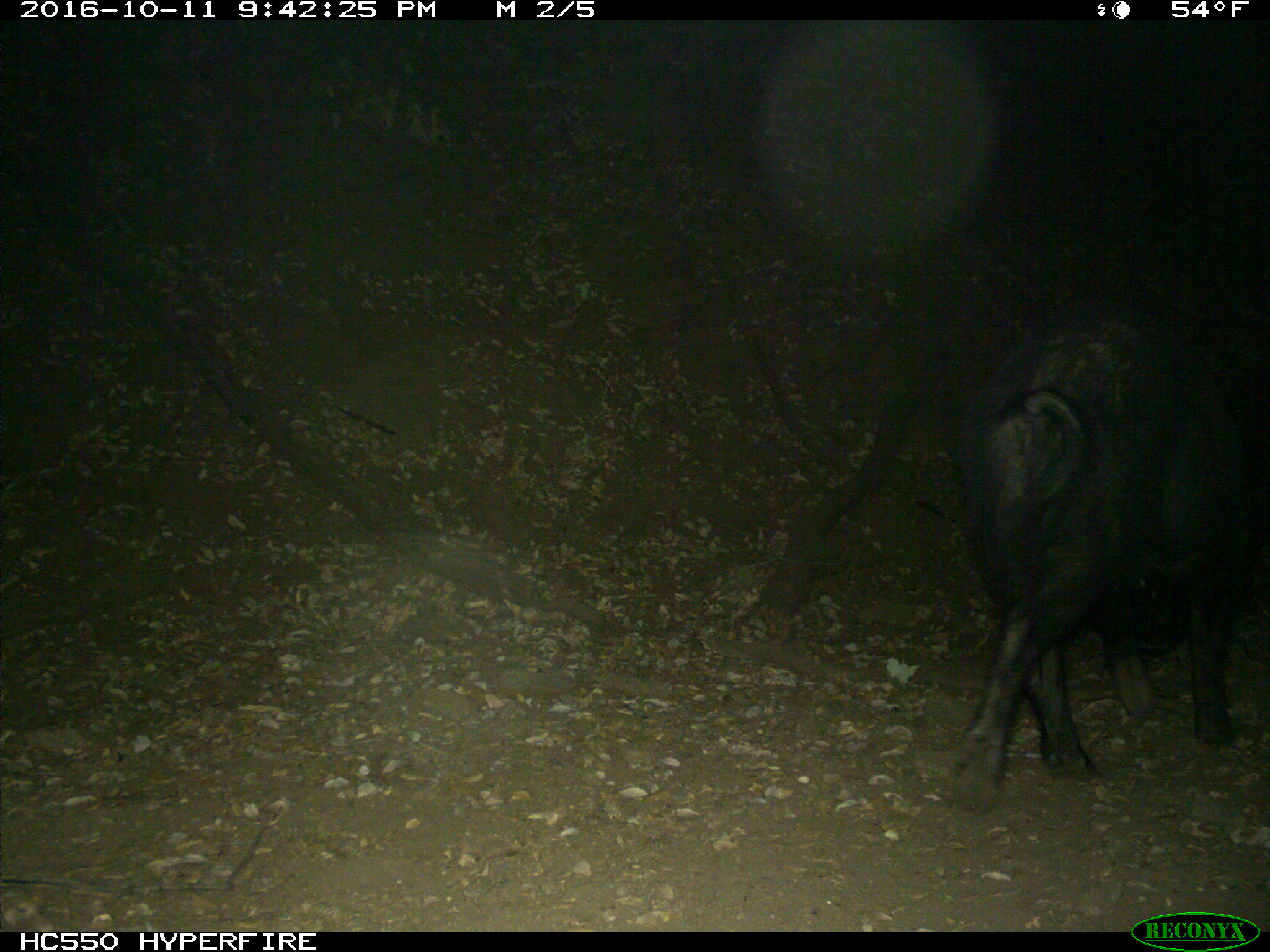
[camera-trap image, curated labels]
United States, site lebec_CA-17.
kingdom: Animalia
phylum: Chordata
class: Mammalia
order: Artiodactyla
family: Suidae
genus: Sus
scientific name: Sus scrofa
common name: wild boar